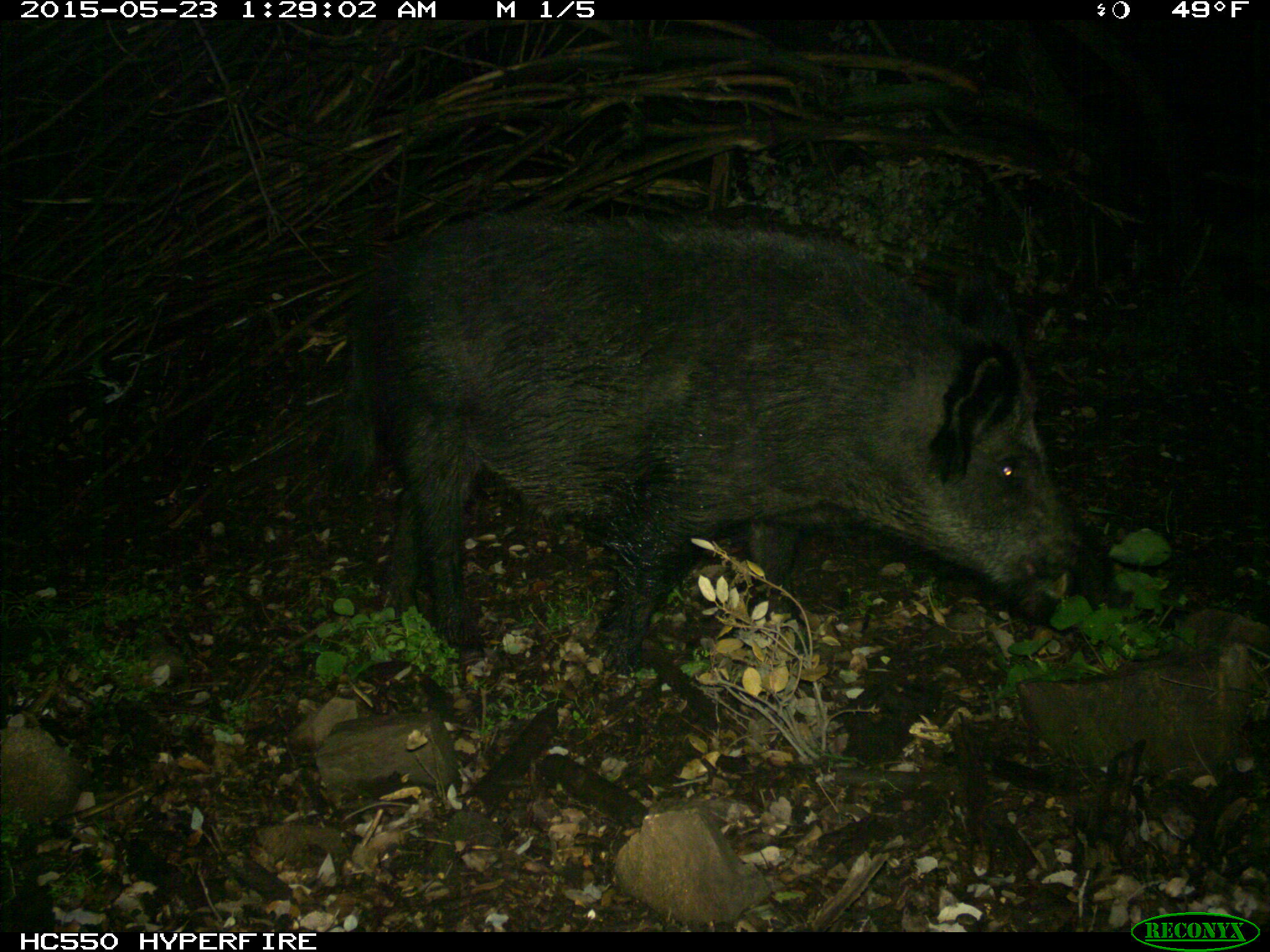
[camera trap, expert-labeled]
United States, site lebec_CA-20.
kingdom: Animalia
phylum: Chordata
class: Mammalia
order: Artiodactyla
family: Suidae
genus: Sus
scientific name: Sus scrofa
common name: wild boar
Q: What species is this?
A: Sus scrofa (wild boar).